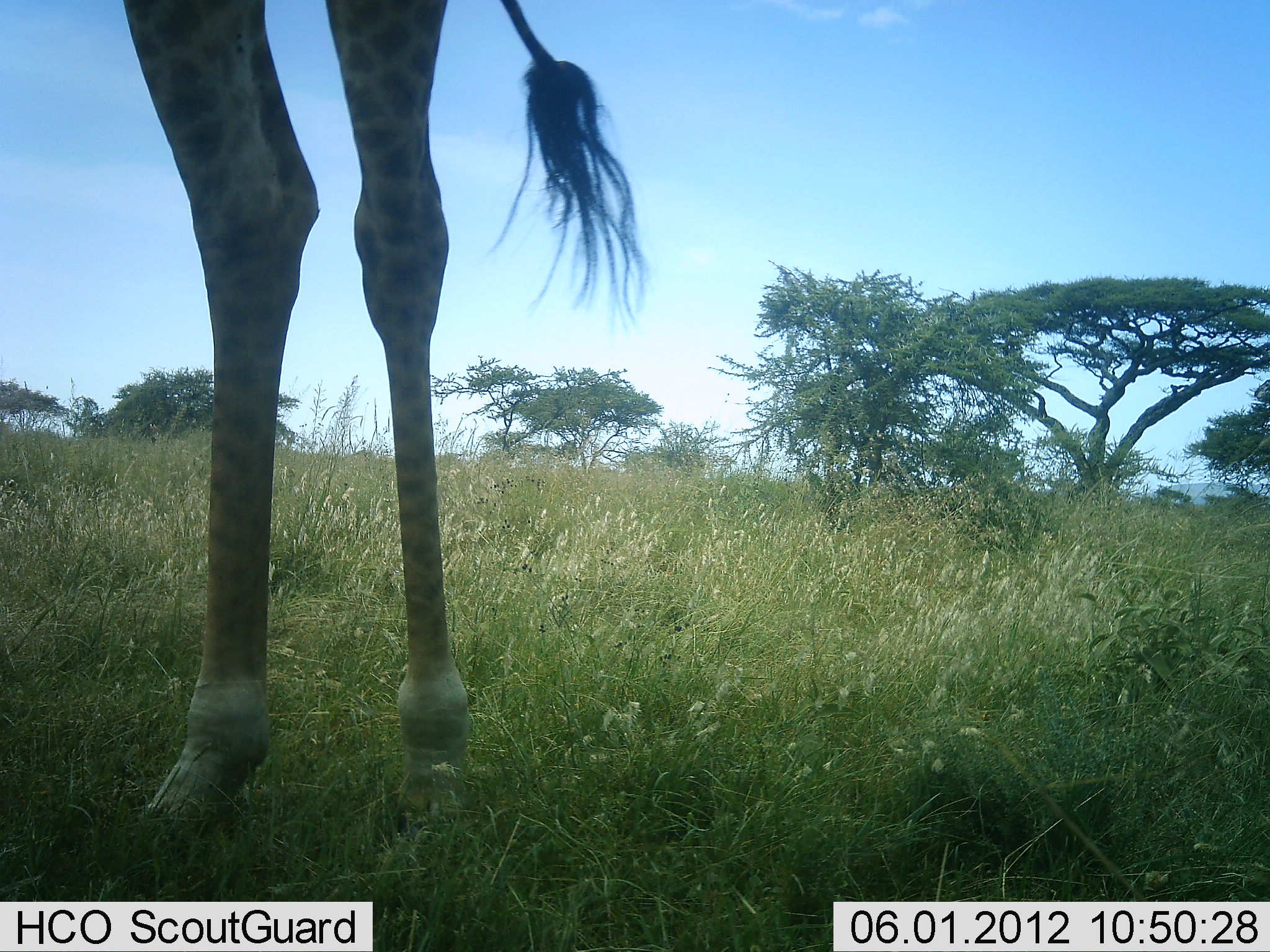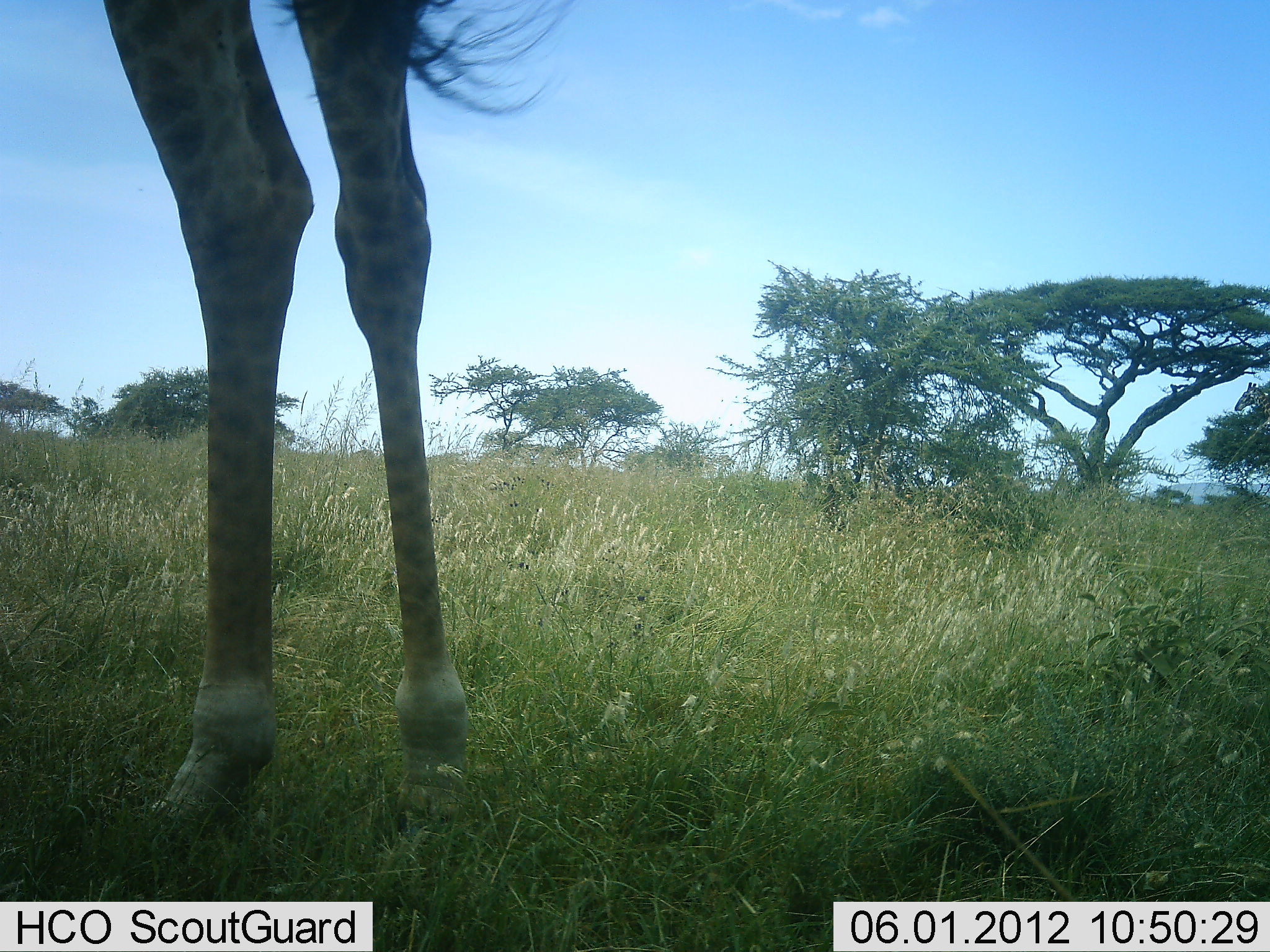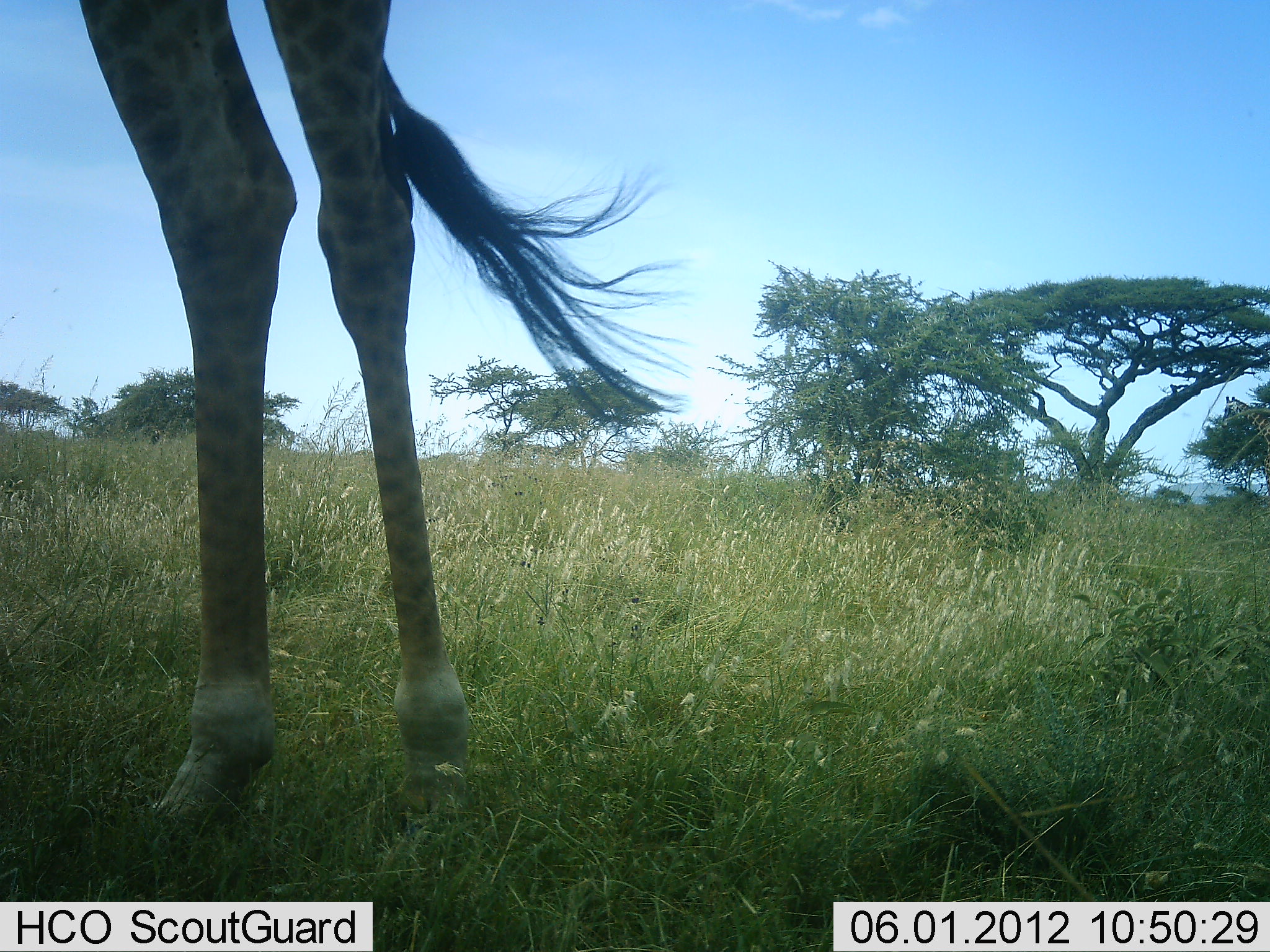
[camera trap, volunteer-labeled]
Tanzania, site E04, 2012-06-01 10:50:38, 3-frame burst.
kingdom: Animalia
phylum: Chordata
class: Mammalia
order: Artiodactyla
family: Giraffidae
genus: Giraffa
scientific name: Giraffa camelopardalis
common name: giraffe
Giraffe (Giraffa camelopardalis), count 1. Behavior (volunteer vote fractions): standing 80%, resting 0%, moving 40%, interacting 0%. Young present (vote fraction): 0%. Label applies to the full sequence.